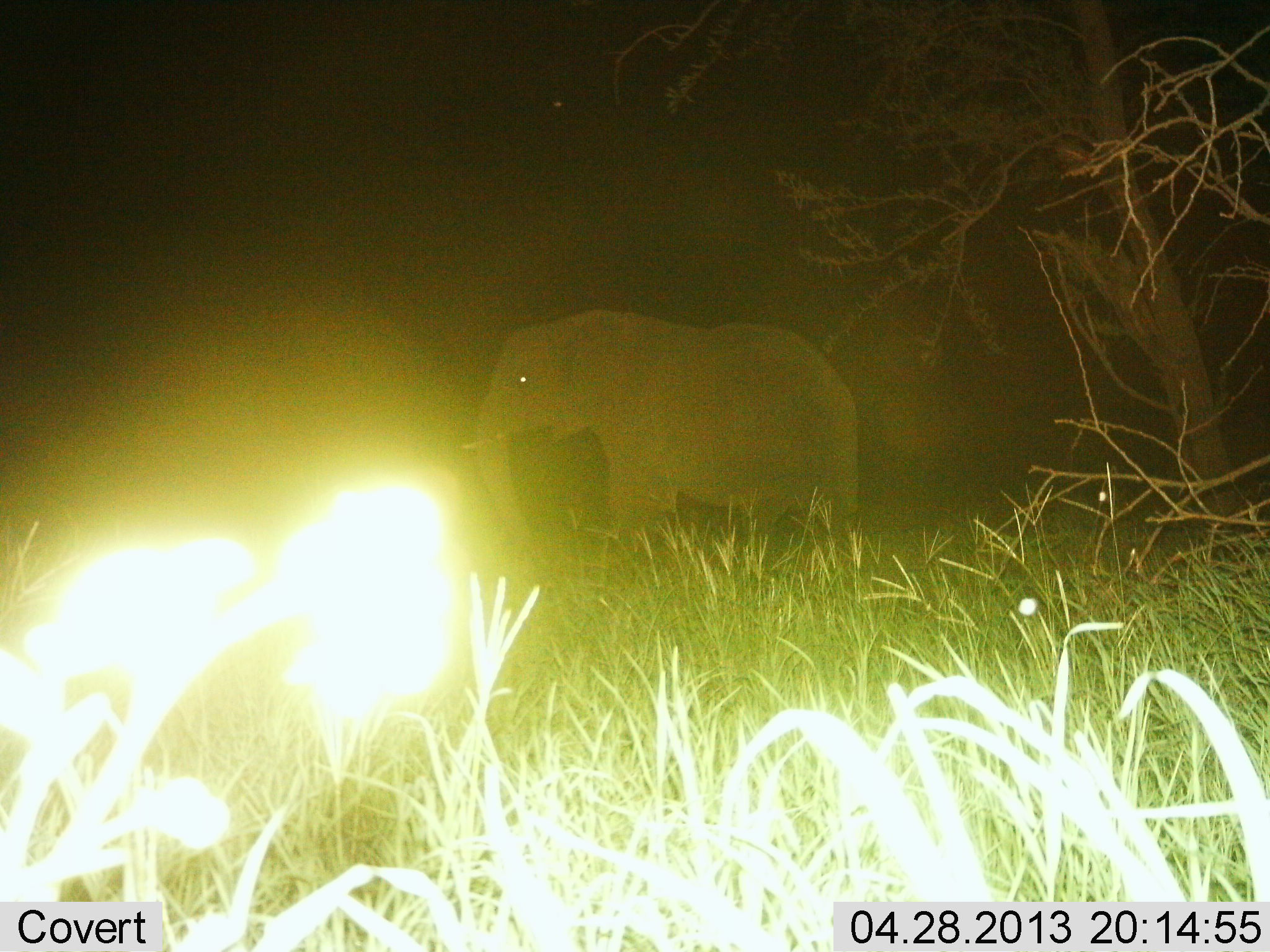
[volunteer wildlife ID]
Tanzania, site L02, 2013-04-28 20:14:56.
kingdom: Animalia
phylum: Chordata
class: Mammalia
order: Proboscidea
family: Elephantidae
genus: Loxodonta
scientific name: Loxodonta africana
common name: african bush elephant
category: elephant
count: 1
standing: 70%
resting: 10%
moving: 20%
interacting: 0%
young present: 0%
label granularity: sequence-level